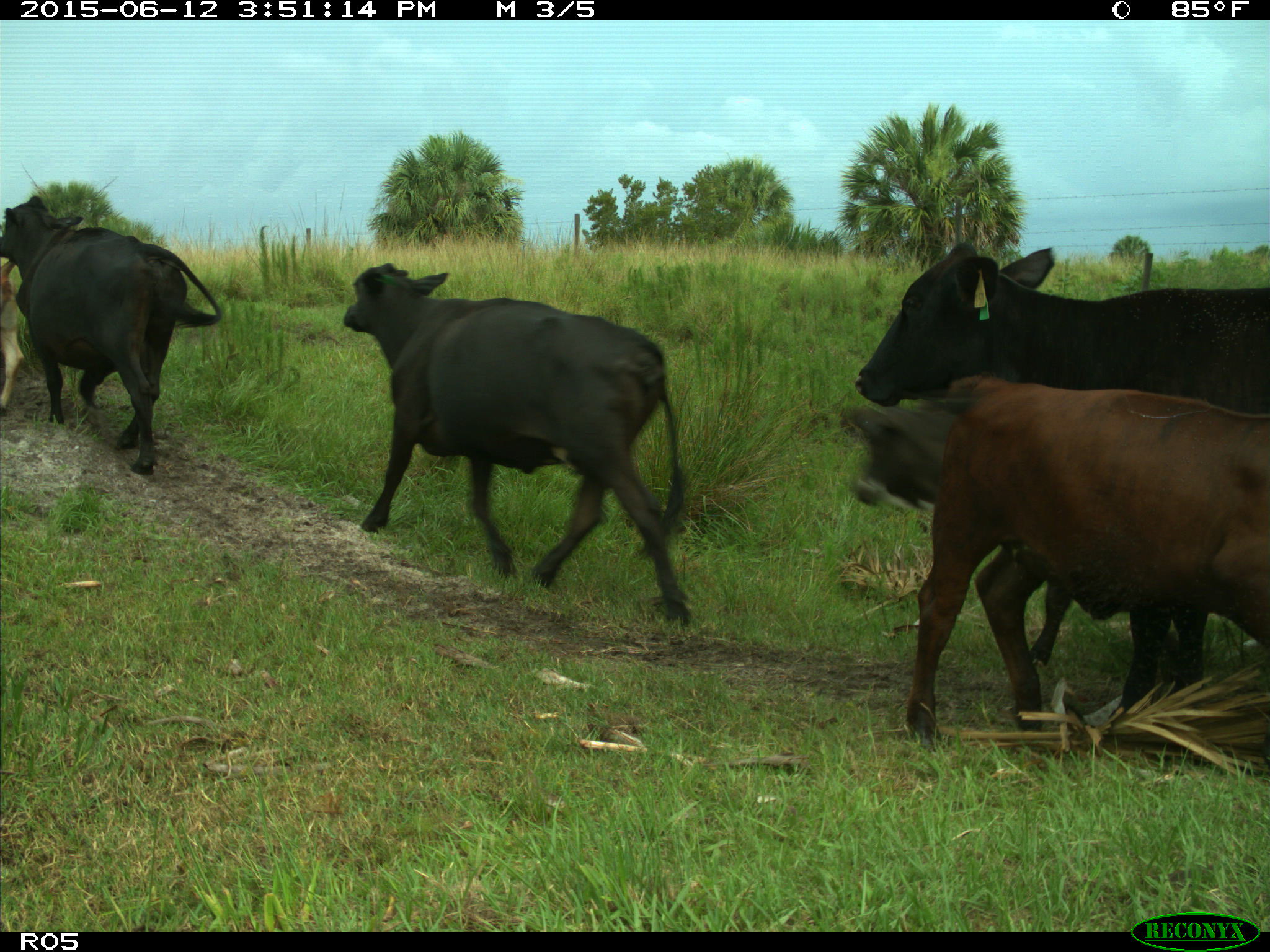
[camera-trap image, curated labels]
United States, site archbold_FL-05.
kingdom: Animalia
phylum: Chordata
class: Mammalia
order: Artiodactyla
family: Bovidae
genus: Bos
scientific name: Bos taurus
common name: domestic cow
Bos taurus (domestic cow).